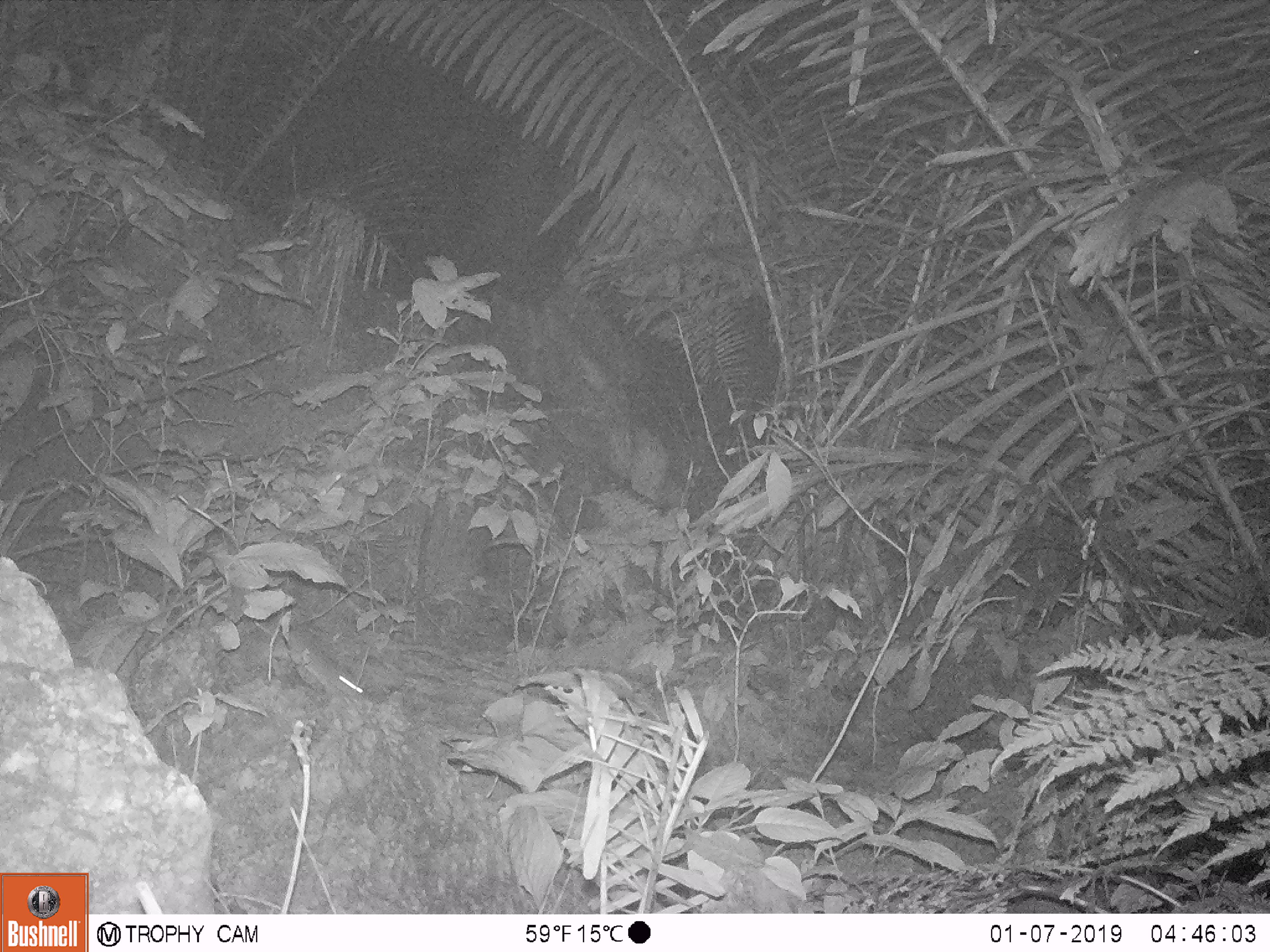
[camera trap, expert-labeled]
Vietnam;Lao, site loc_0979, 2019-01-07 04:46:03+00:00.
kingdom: Animalia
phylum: Chordata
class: Mammalia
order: Rodentia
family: Muridae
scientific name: Muridae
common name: old-world mice and rats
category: unidentified murid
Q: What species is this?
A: Unidentified murid (old-world mice and rats) (Muridae).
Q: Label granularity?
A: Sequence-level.